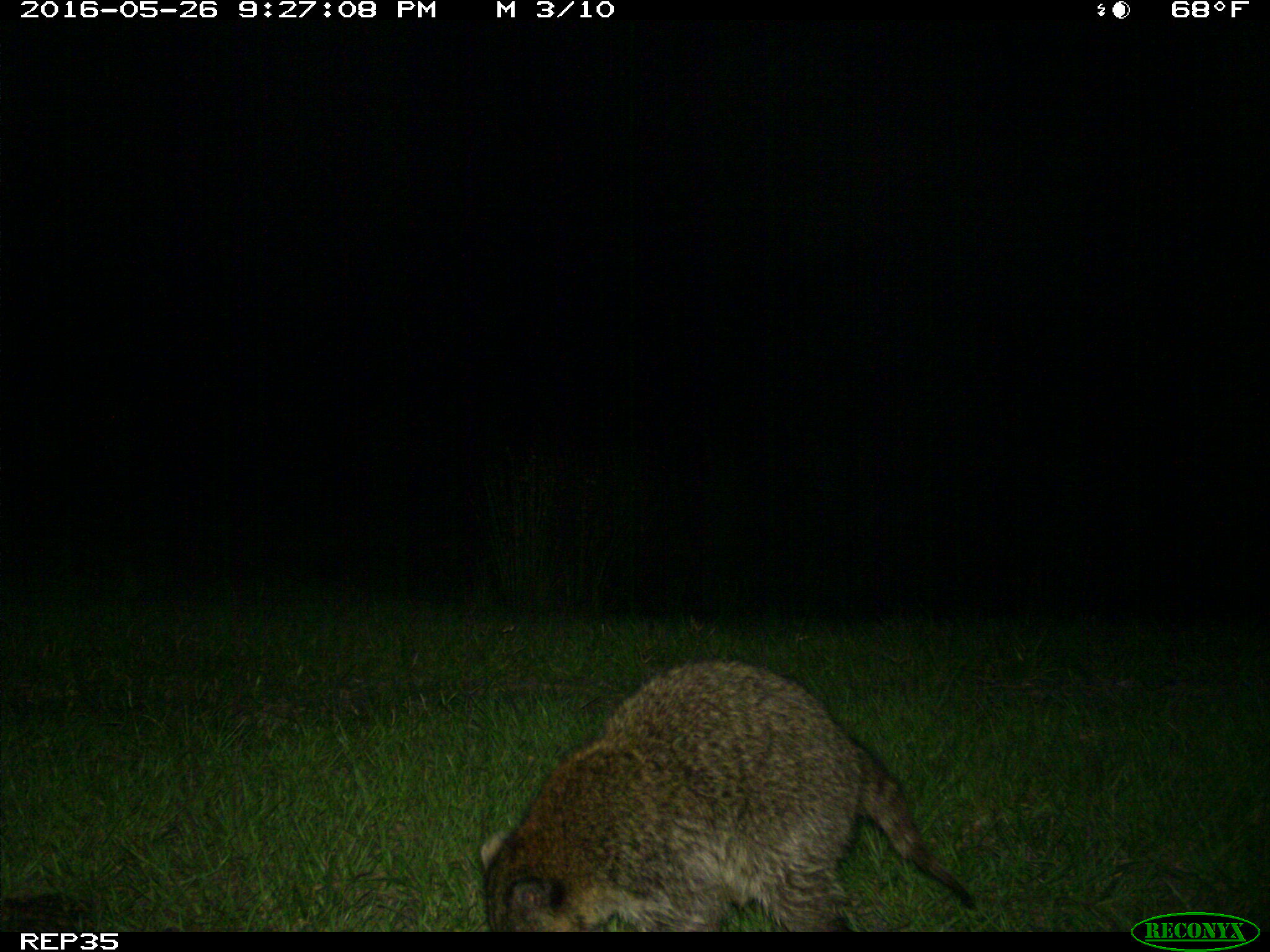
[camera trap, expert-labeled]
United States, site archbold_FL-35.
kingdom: Animalia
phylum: Chordata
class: Mammalia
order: Carnivora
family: Procyonidae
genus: Procyon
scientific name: Procyon lotor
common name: common raccoon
Procyon lotor (common raccoon).